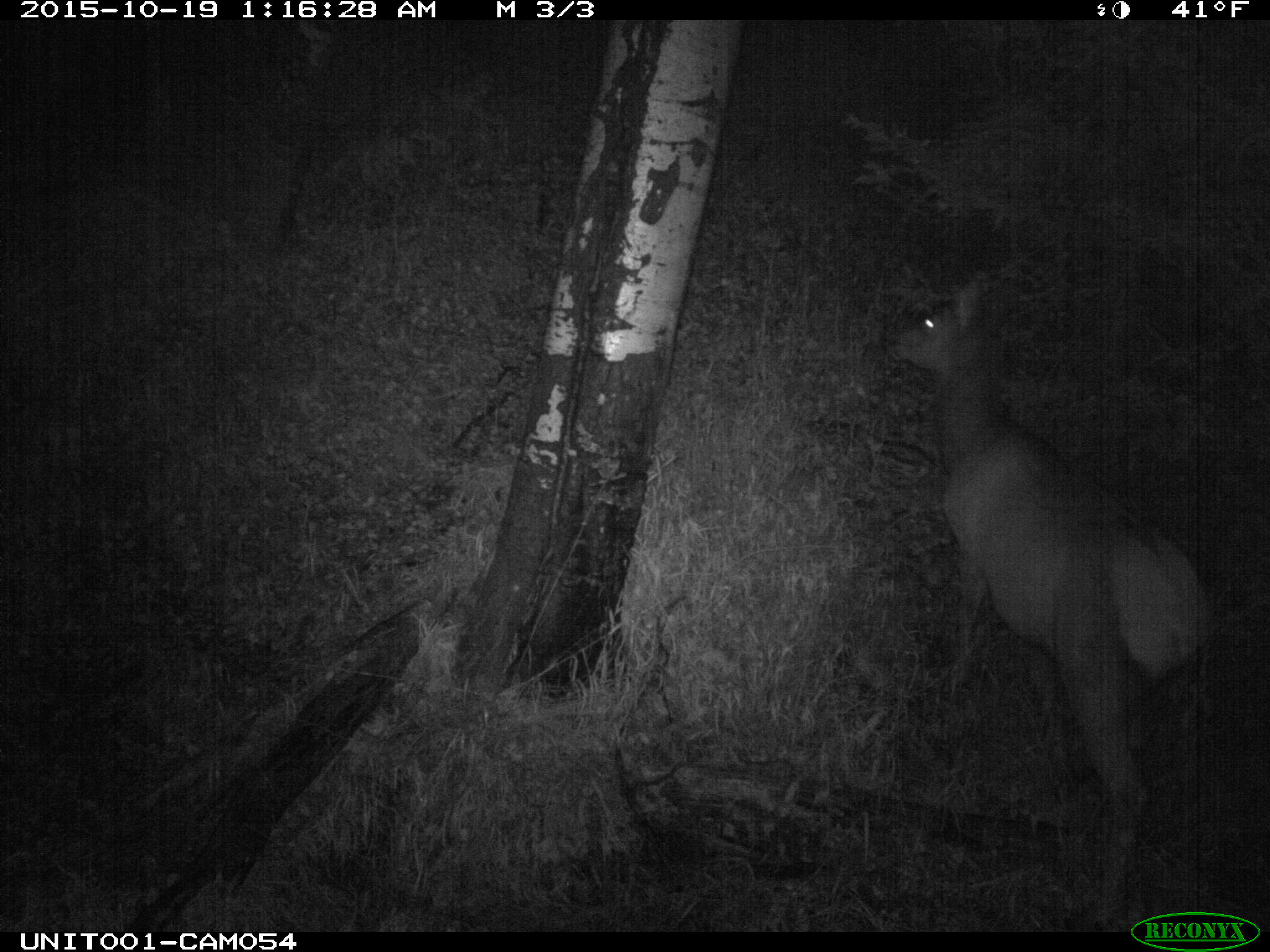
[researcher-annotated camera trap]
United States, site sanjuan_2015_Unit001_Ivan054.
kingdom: Animalia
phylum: Chordata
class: Mammalia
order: Artiodactyla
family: Cervidae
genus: Cervus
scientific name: Cervus elaphus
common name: red deer